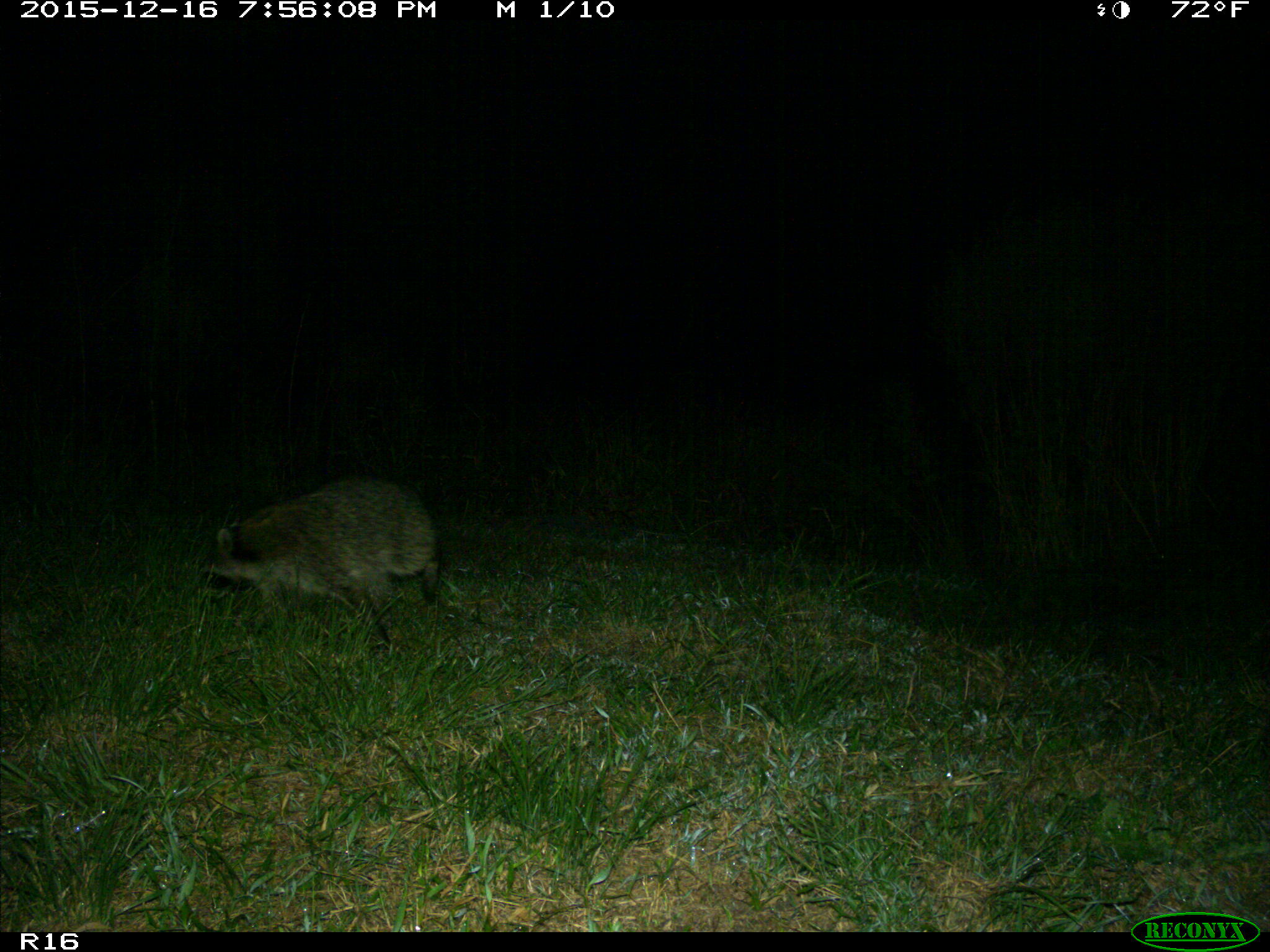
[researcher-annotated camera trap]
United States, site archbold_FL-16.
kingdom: Animalia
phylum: Chordata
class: Mammalia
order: Carnivora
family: Procyonidae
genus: Procyon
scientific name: Procyon lotor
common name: common raccoon